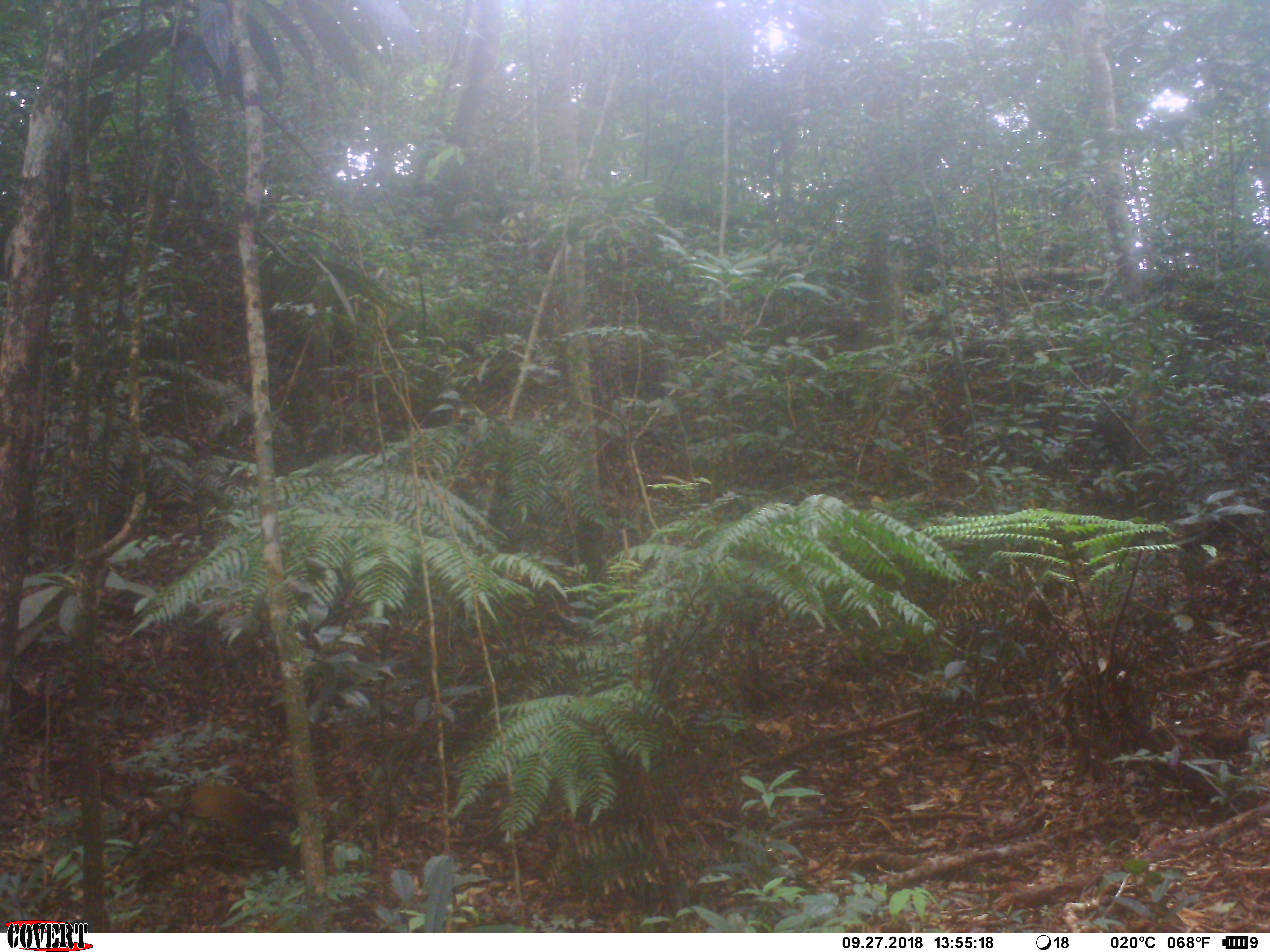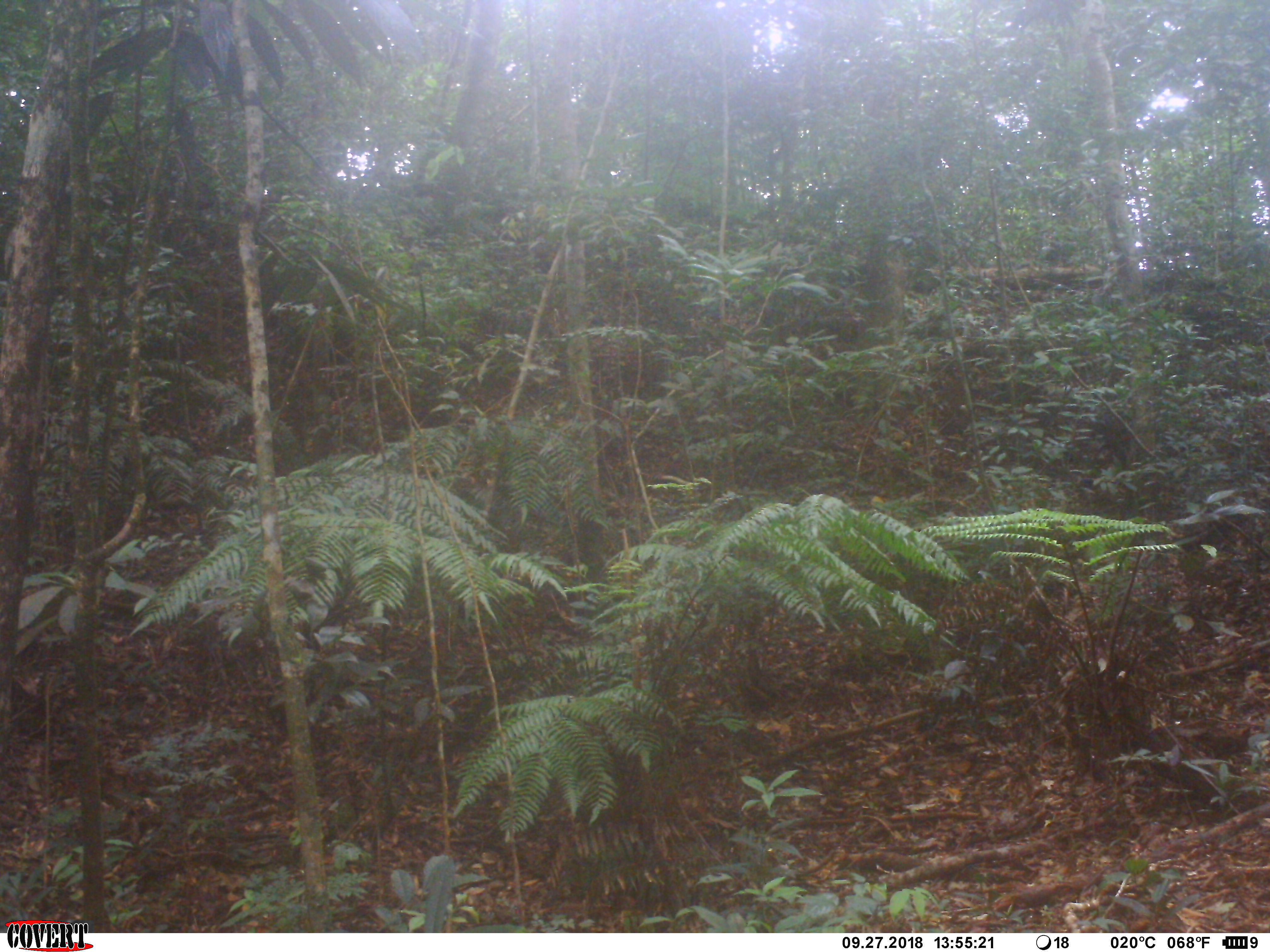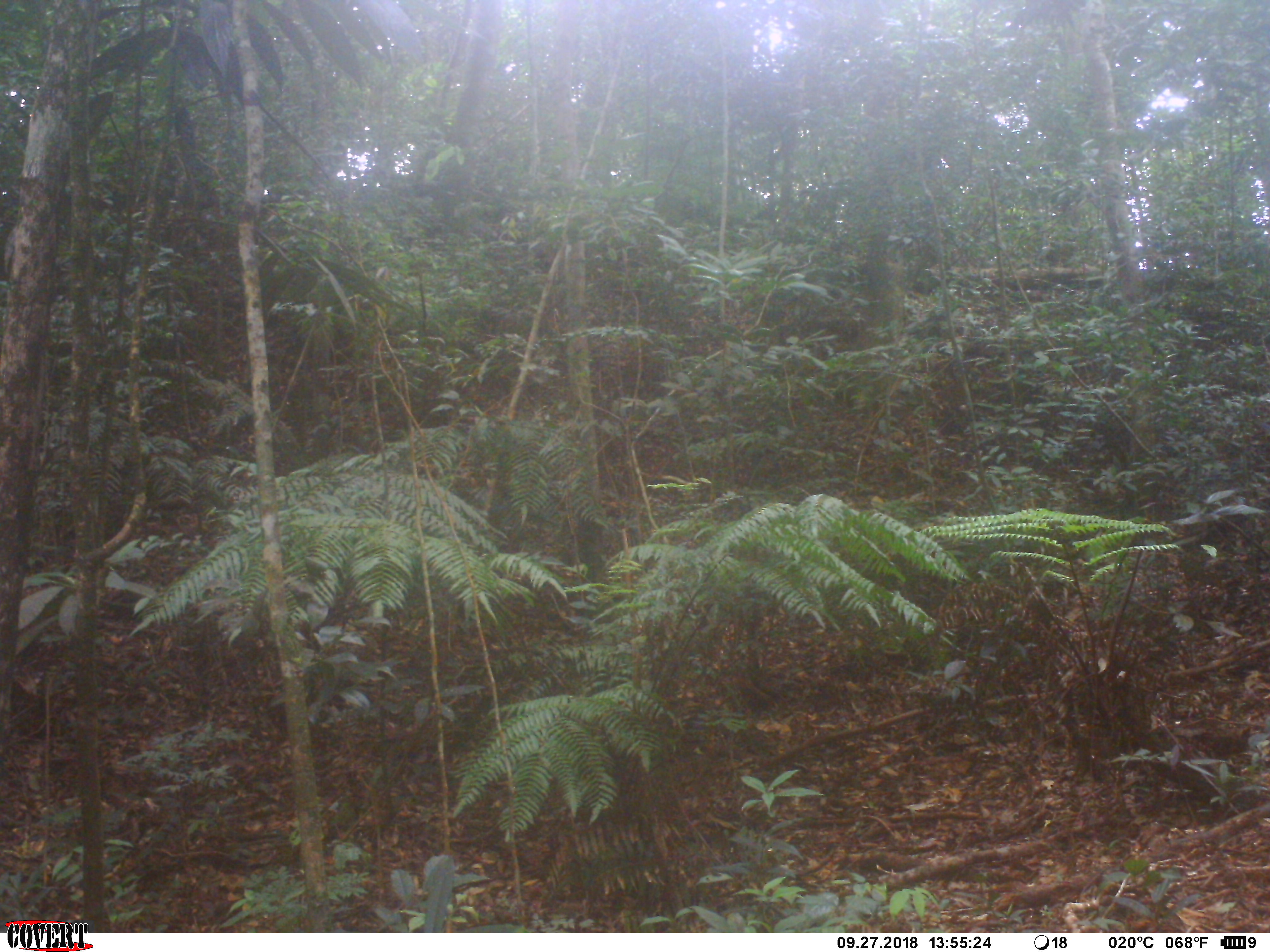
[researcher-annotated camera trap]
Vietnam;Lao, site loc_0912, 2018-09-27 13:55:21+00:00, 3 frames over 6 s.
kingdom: Animalia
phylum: Chordata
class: Mammalia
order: Carnivora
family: Mustelidae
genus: Martes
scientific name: Martes flavigula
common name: yellow-throated marten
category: yellow throated marten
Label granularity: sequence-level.